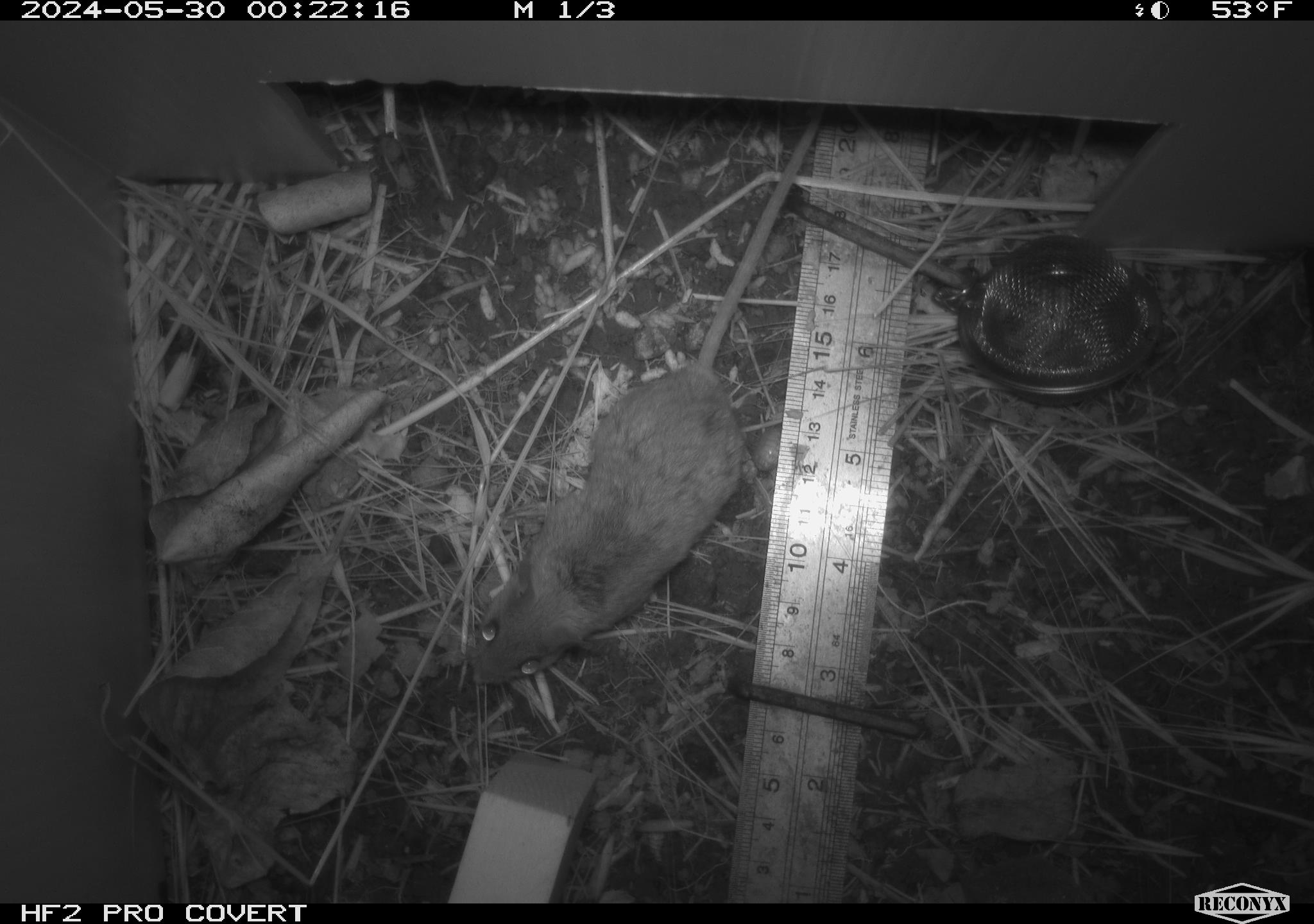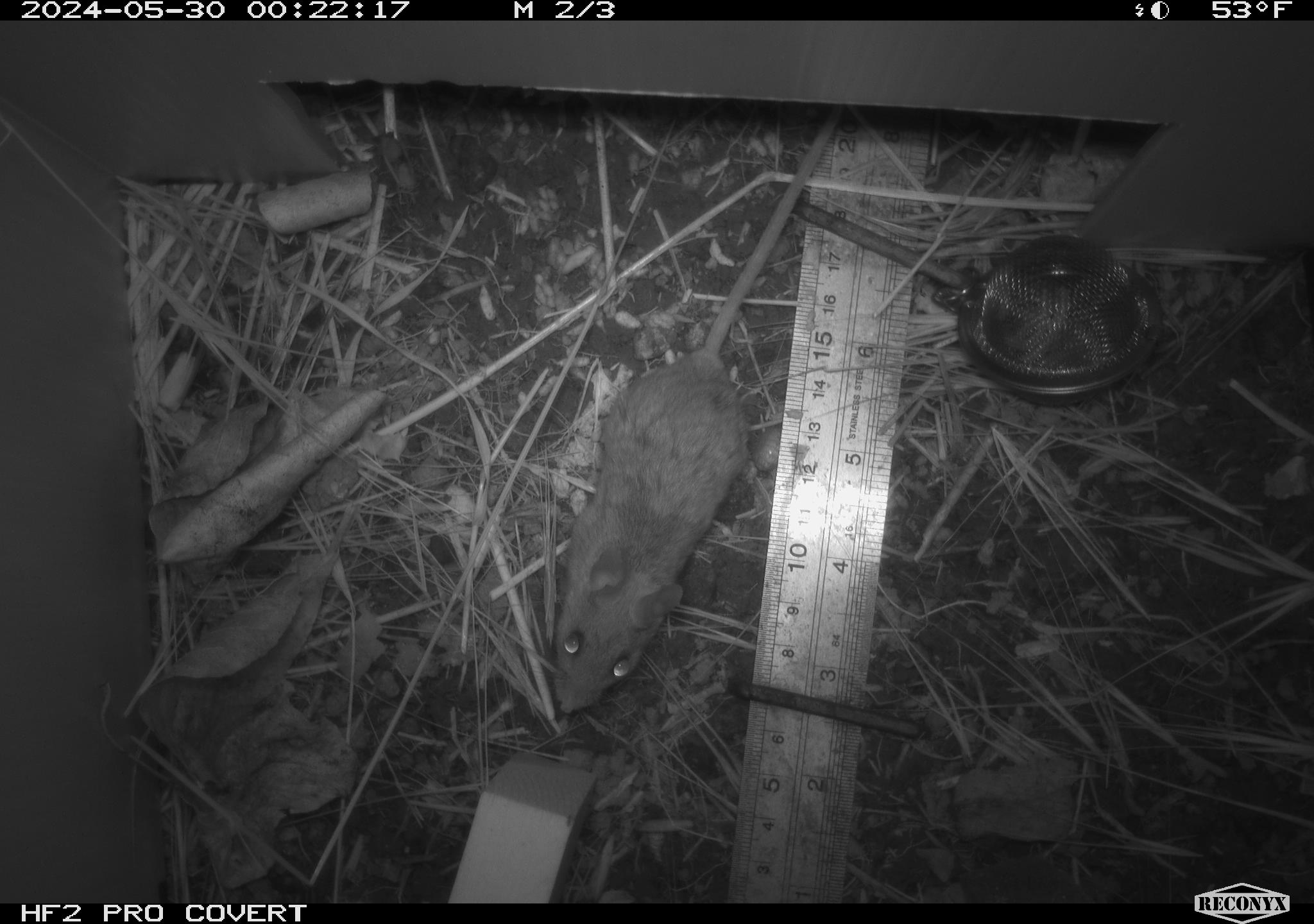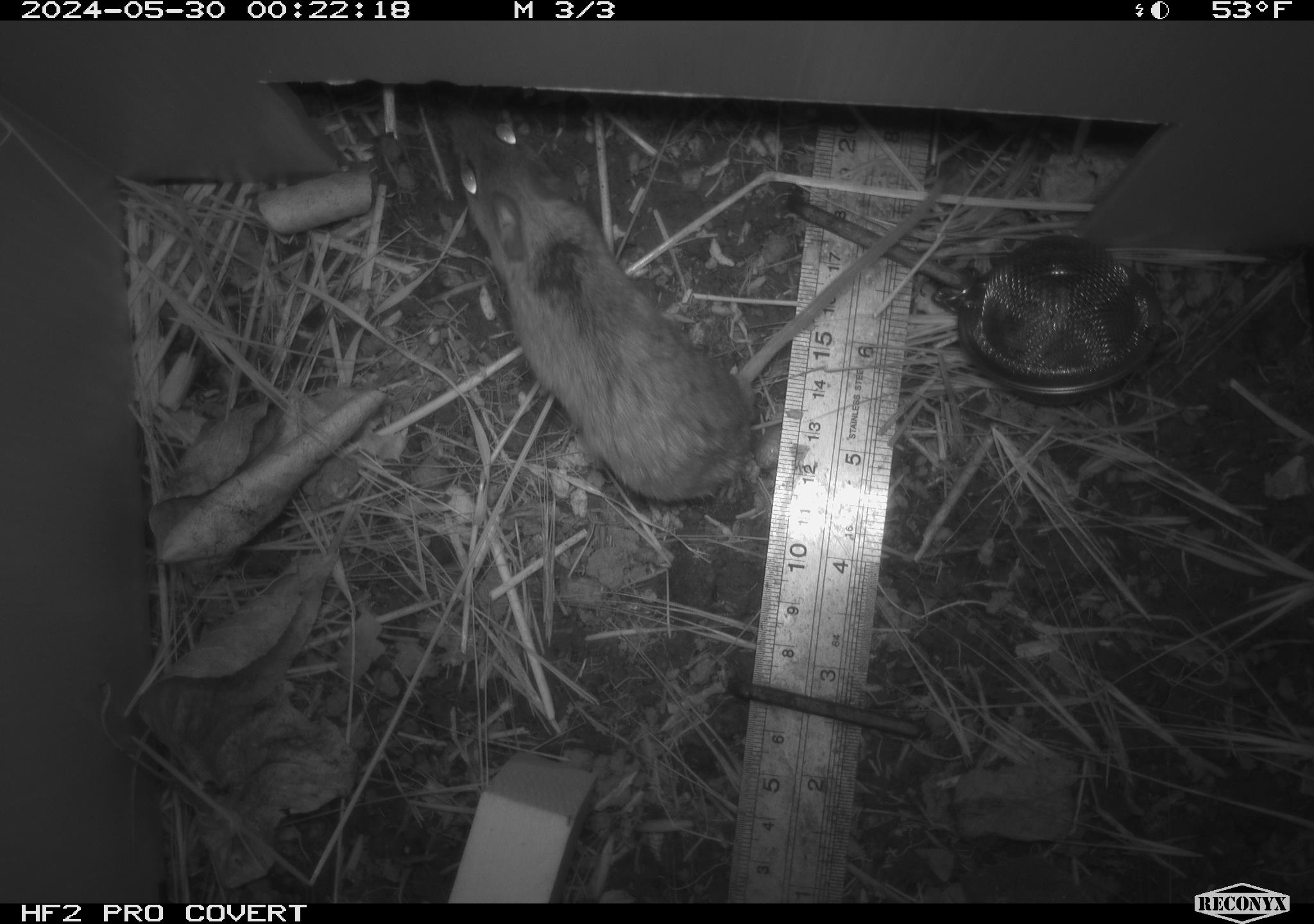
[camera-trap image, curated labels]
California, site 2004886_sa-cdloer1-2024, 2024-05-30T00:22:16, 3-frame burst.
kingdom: Animalia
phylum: Chordata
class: Mammalia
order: Rodentia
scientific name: Rodentia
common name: mouse species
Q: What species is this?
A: Mouse species (Rodentia).